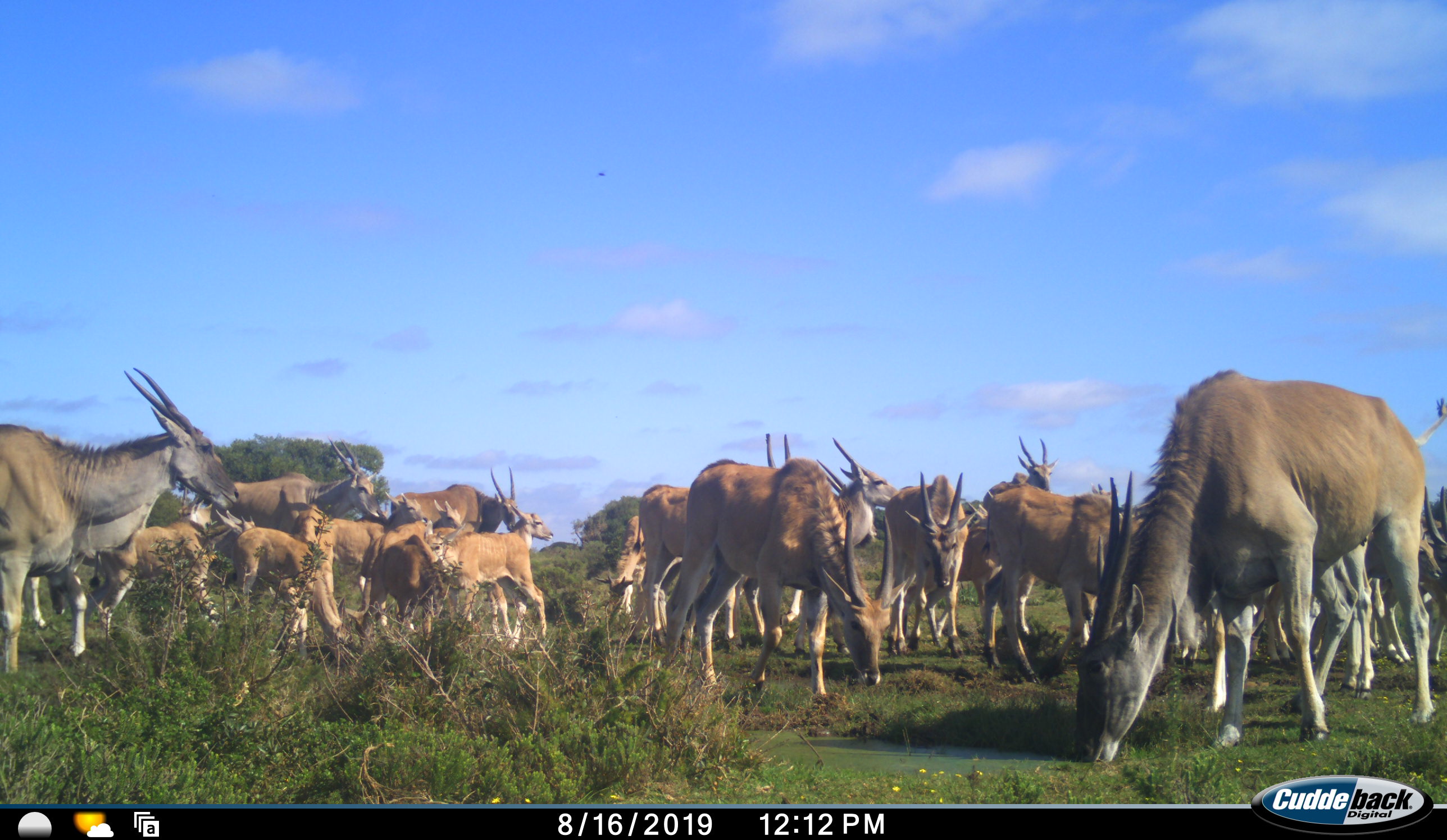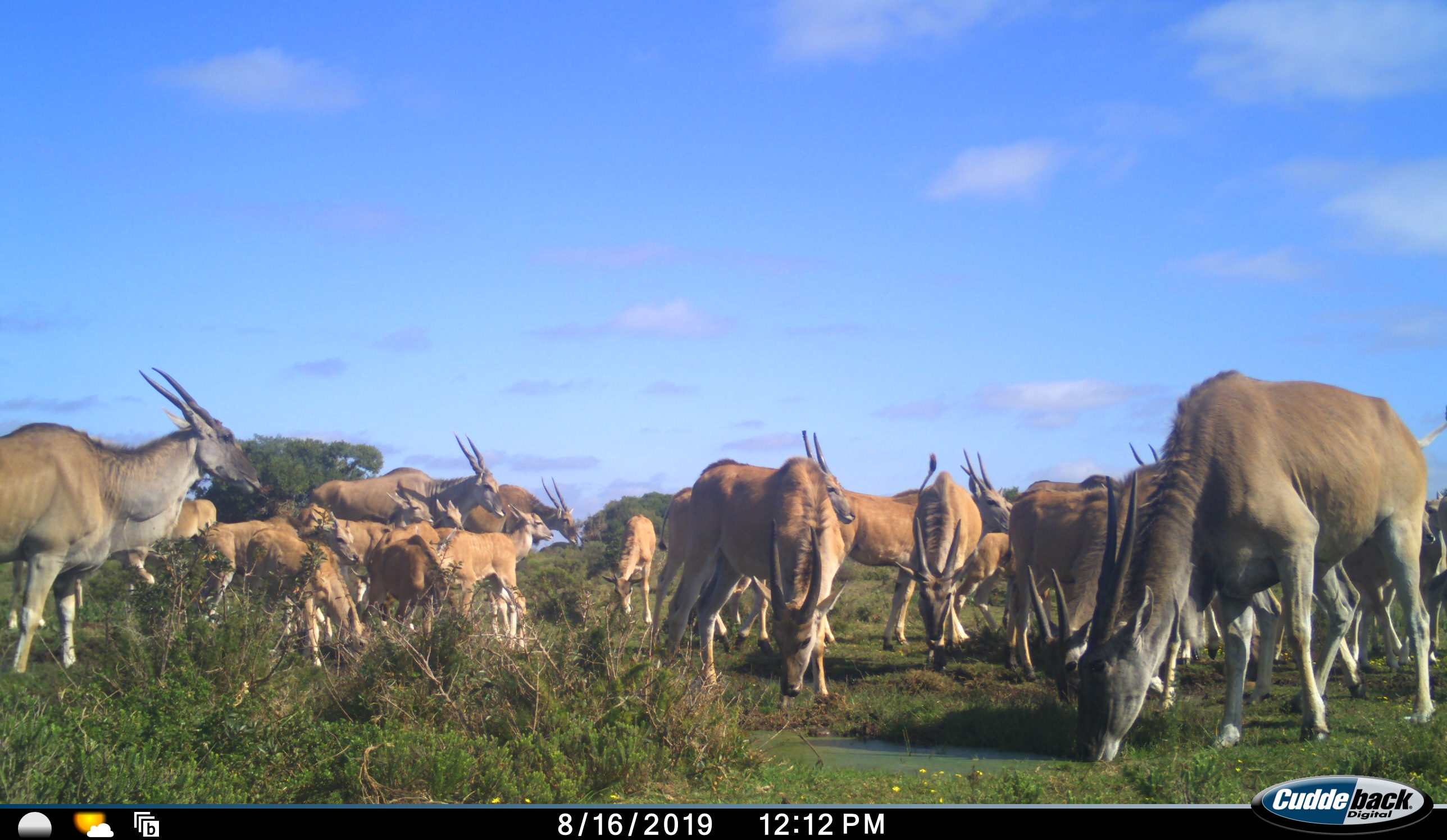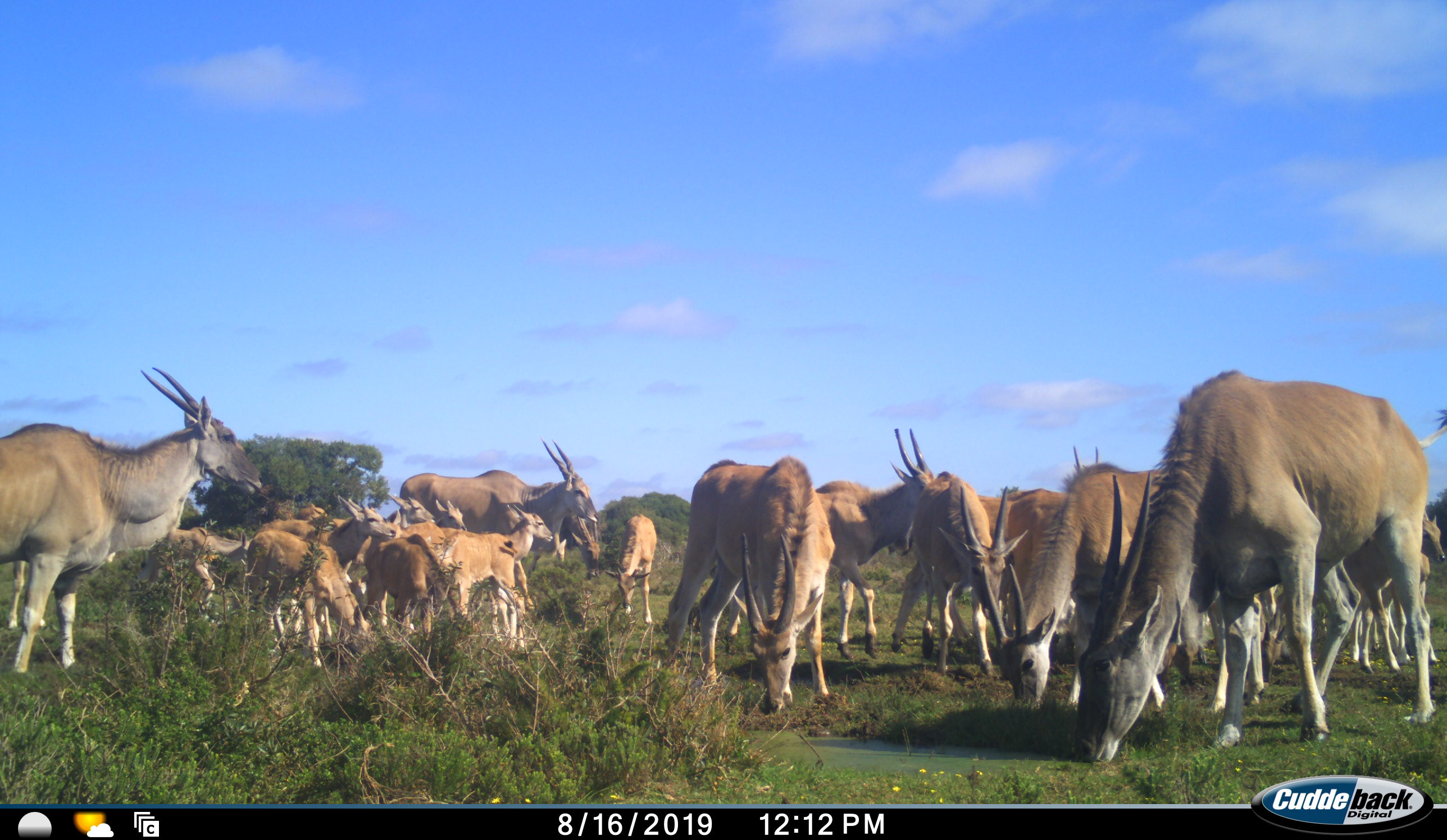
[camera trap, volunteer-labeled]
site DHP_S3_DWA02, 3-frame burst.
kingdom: Animalia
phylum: Chordata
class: Mammalia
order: Artiodactyla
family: Bovidae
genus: Tragelaphus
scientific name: Tragelaphus oryx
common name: eland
Eland (Tragelaphus oryx), count 11-50. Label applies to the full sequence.